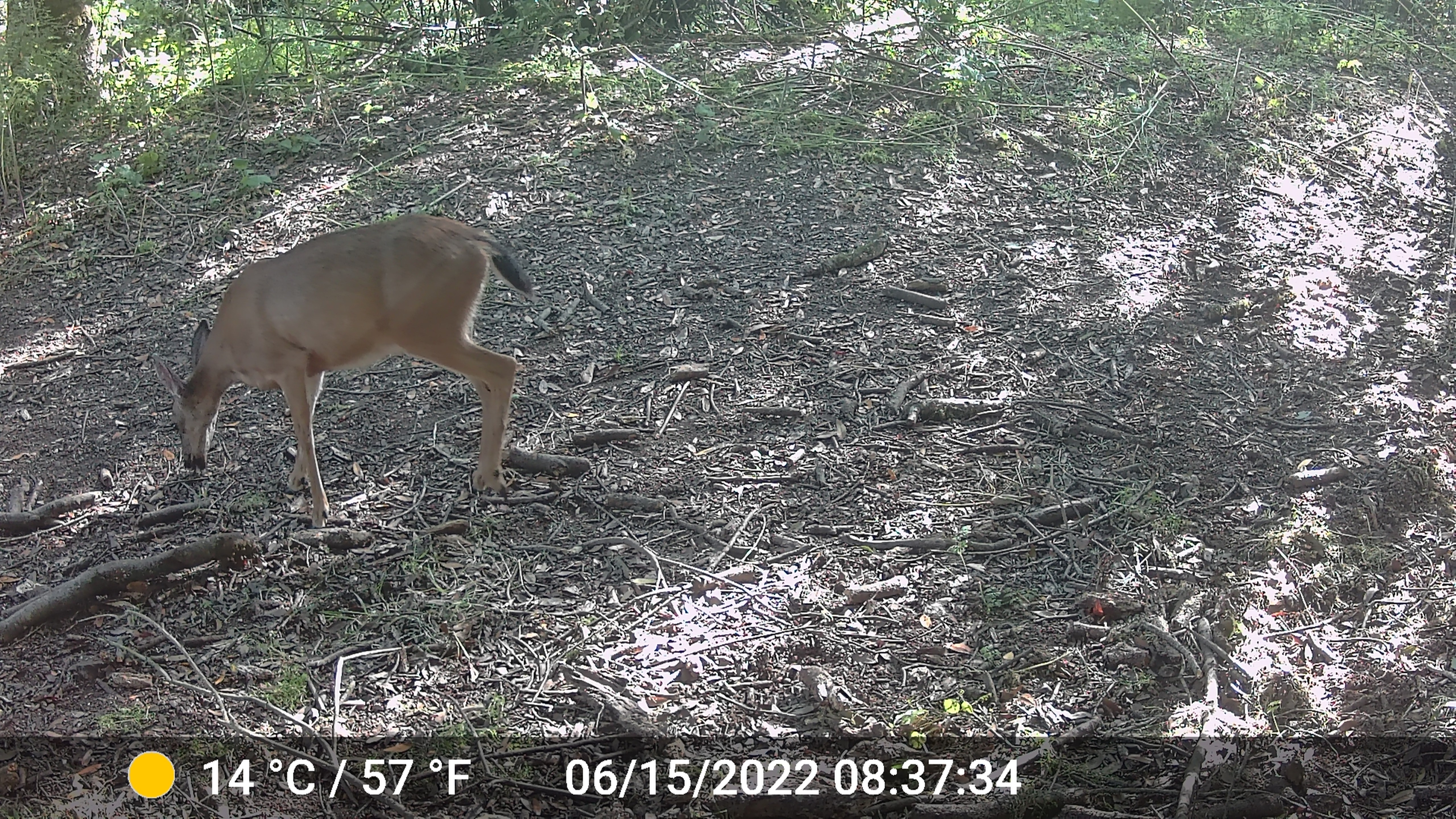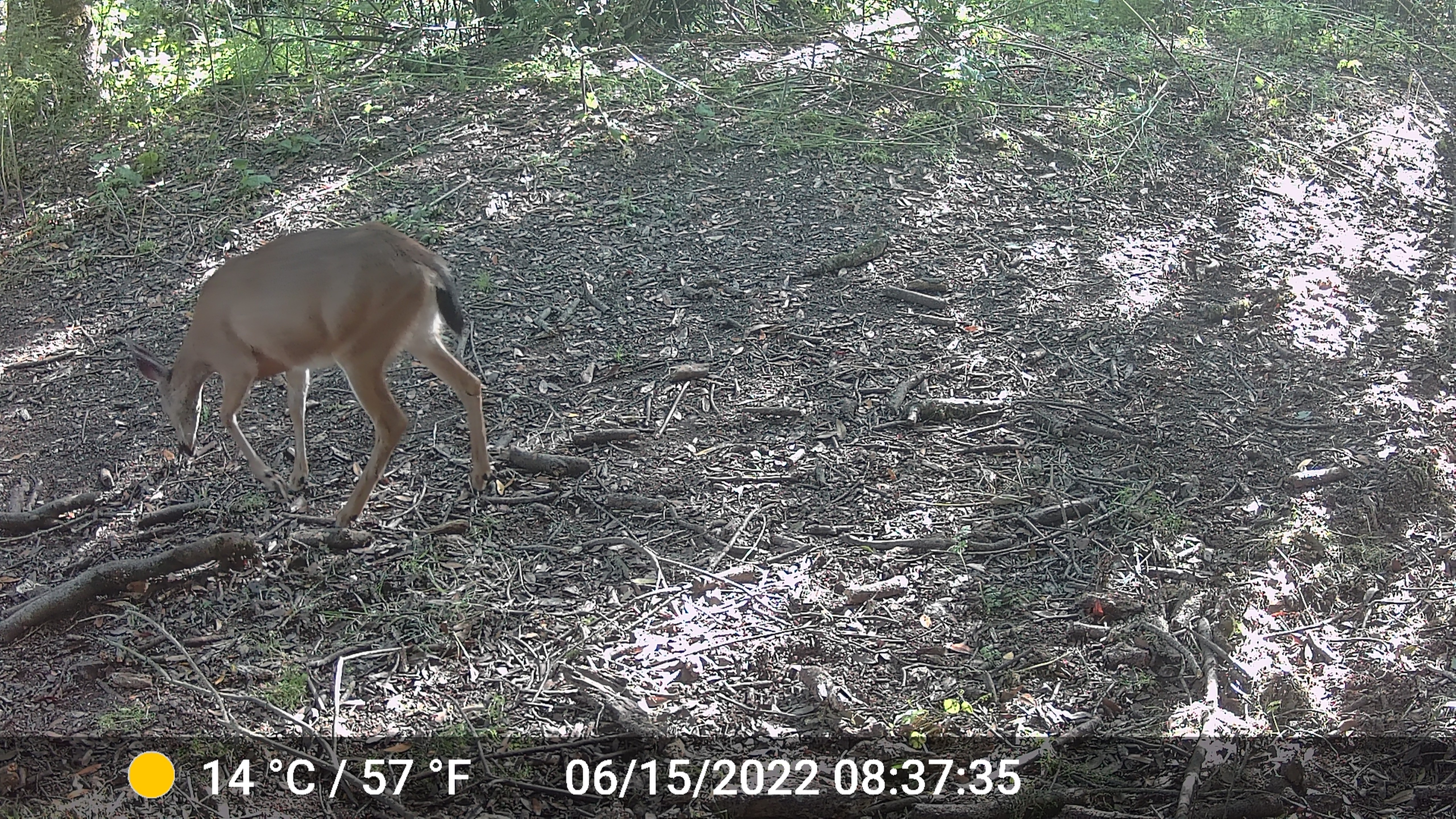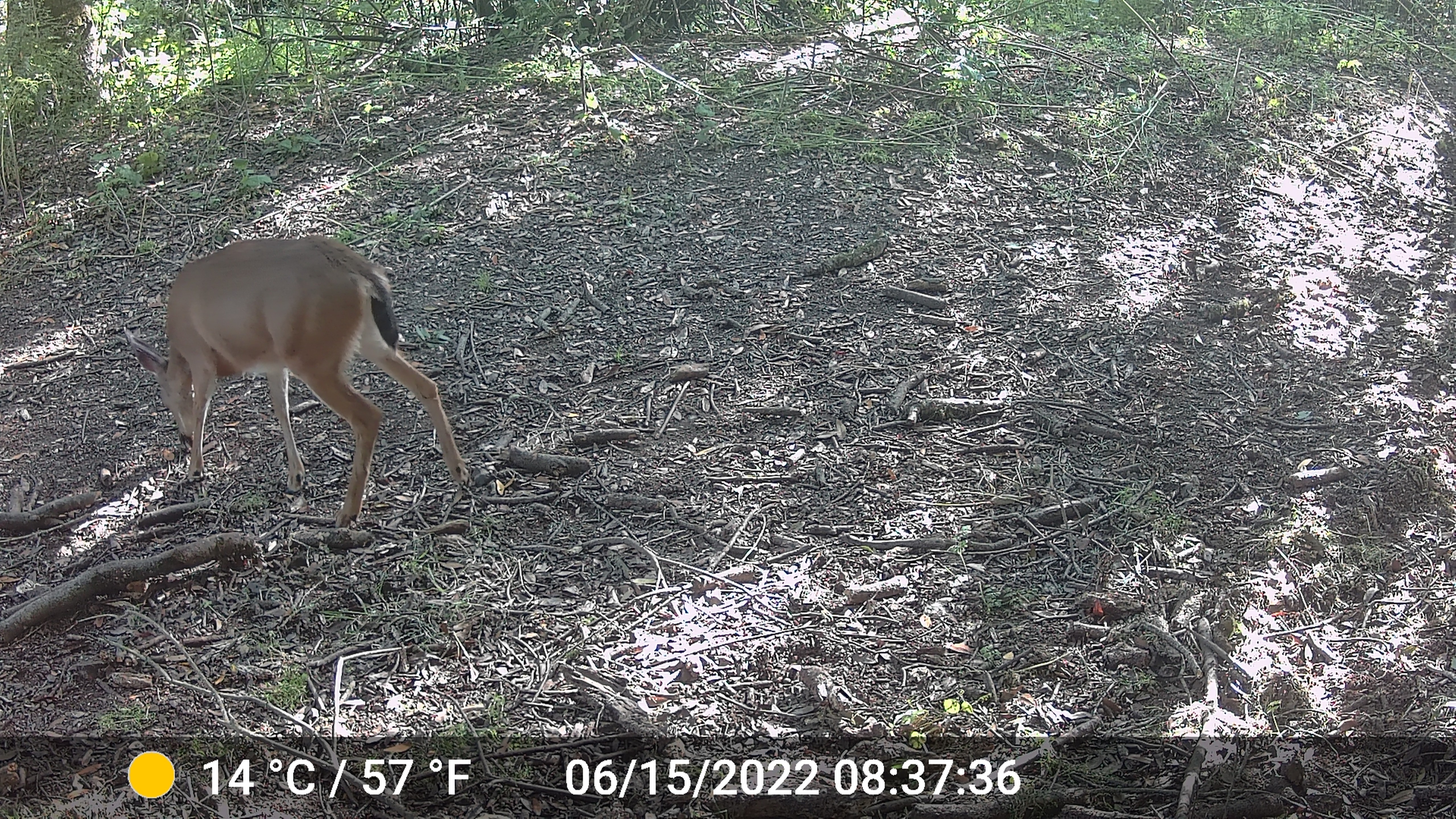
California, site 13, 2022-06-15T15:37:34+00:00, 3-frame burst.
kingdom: Animalia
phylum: Chordata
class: Mammalia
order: Artiodactyla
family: Cervidae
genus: Odocoileus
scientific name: Odocoileus hemionus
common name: mule deer